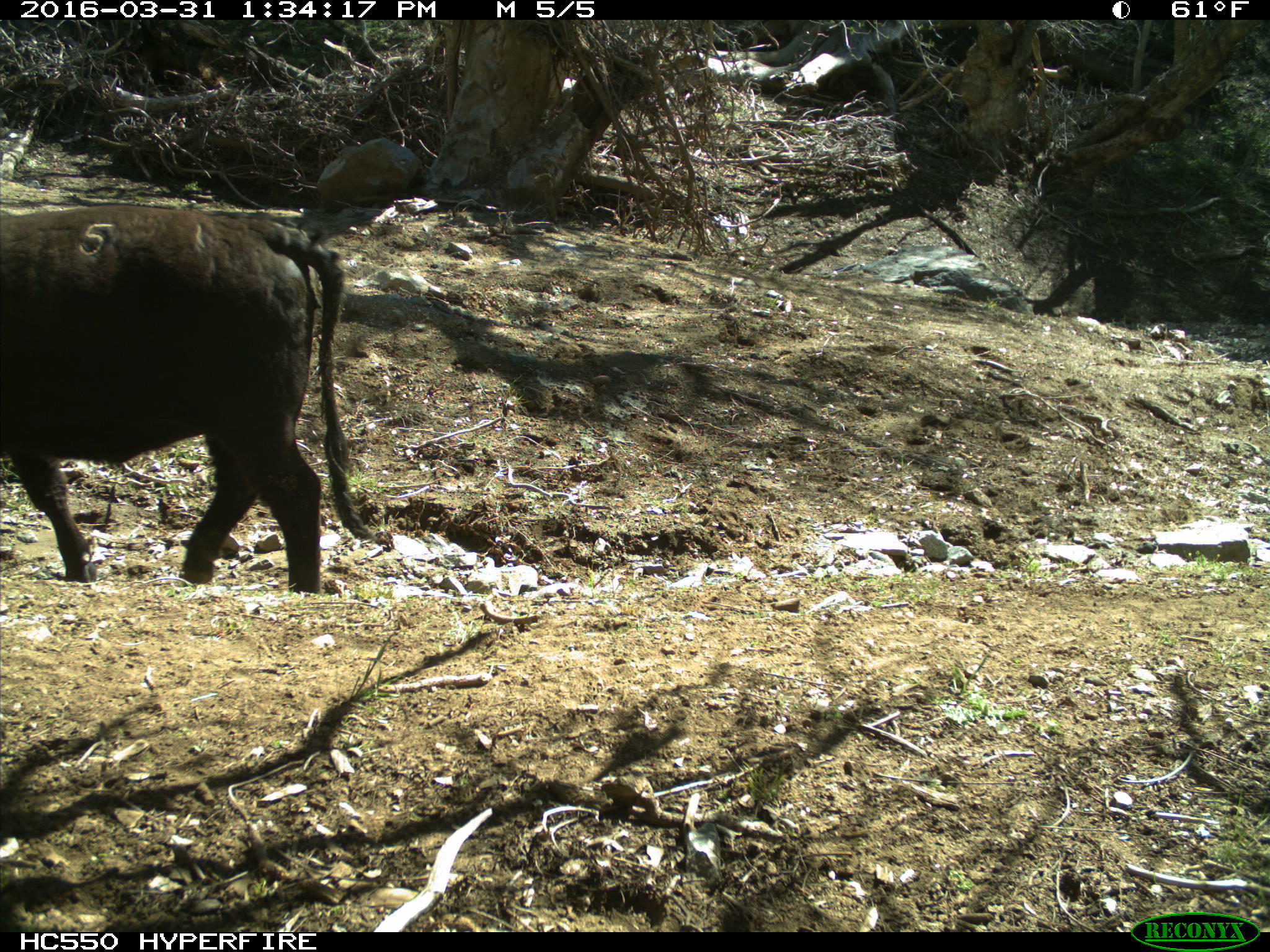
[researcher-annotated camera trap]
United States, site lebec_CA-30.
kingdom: Animalia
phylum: Chordata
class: Mammalia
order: Artiodactyla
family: Bovidae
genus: Bos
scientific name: Bos taurus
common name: domestic cow